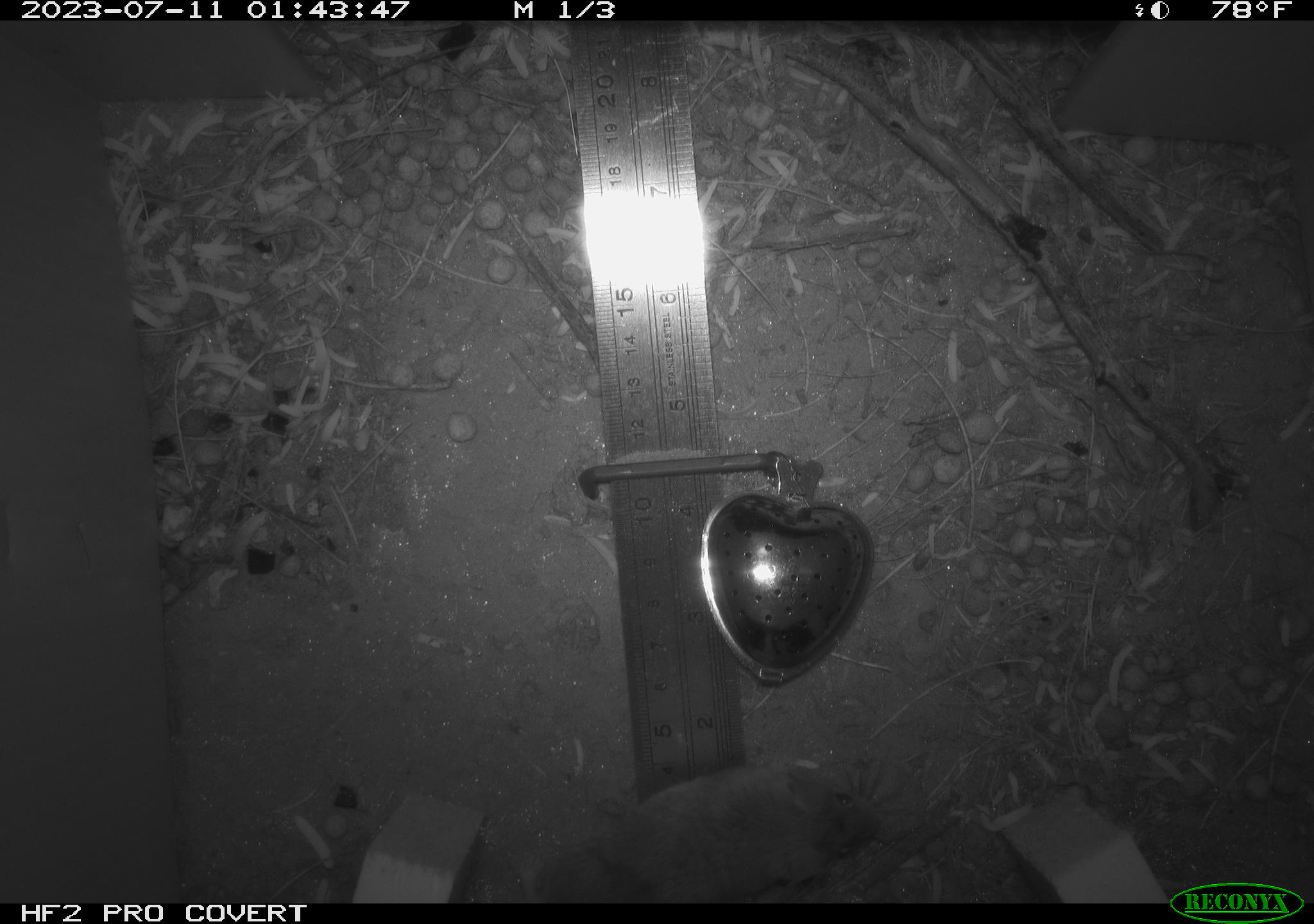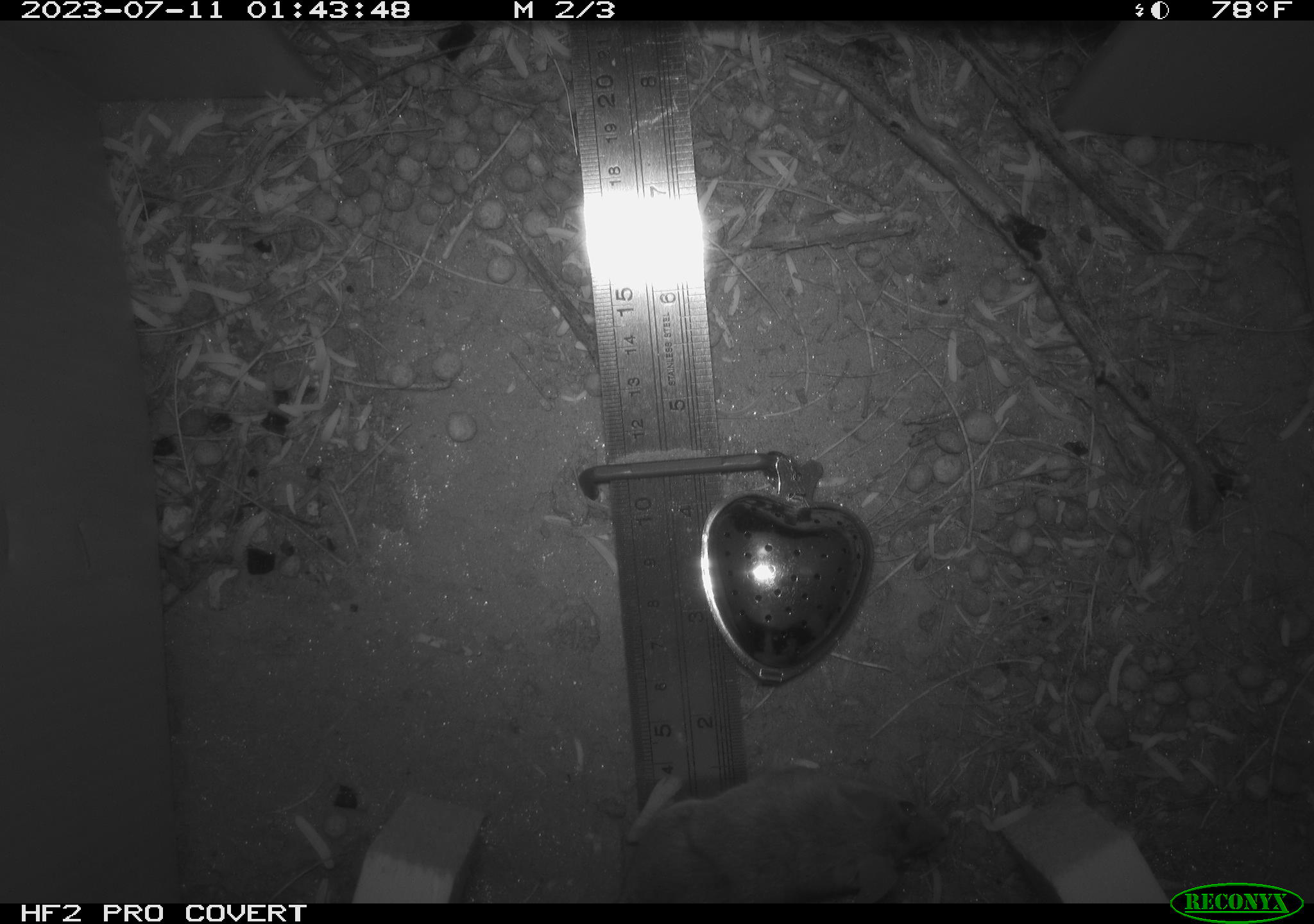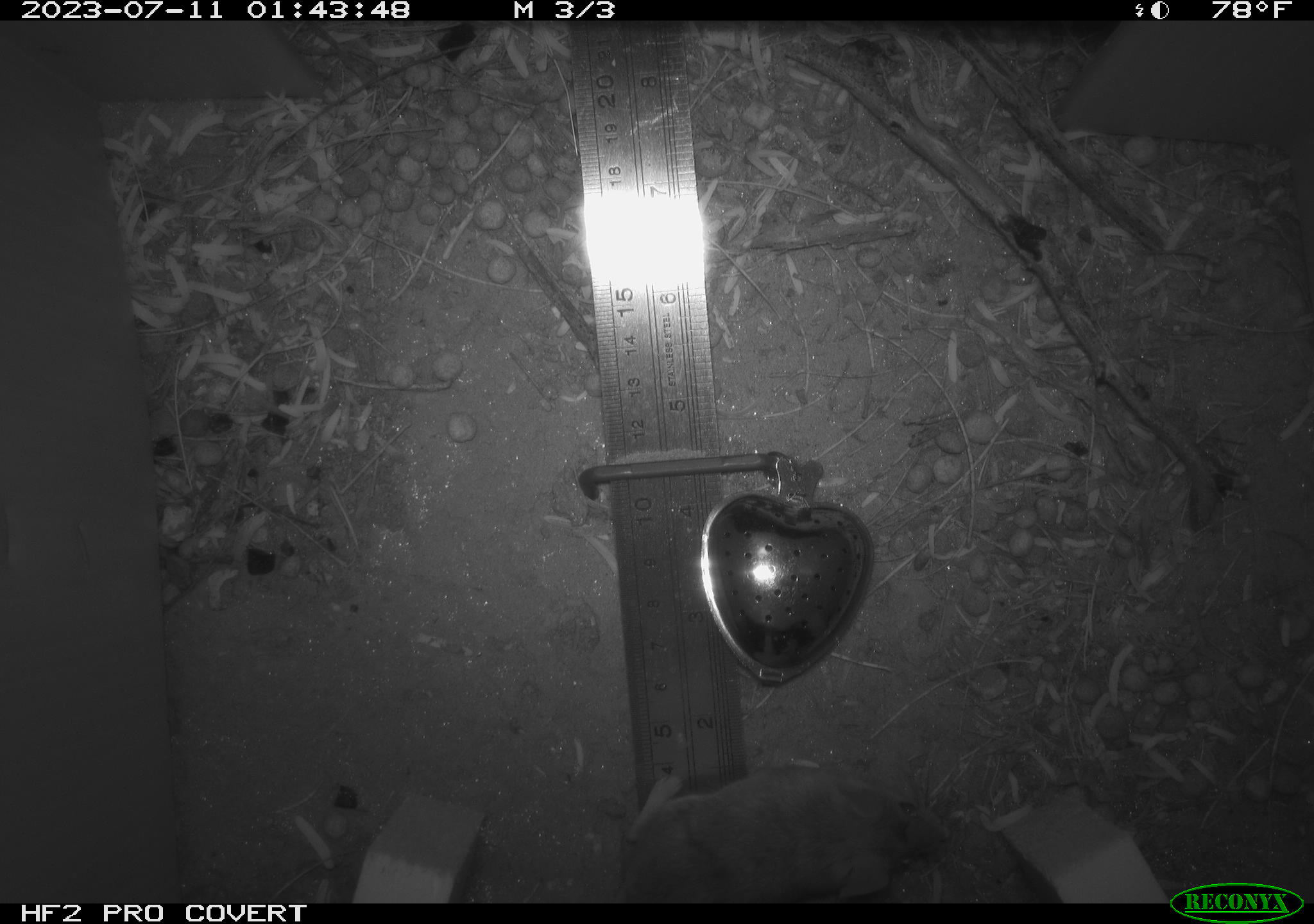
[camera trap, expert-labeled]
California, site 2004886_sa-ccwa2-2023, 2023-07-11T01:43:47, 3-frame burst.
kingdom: Animalia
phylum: Chordata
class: Mammalia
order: Rodentia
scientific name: Rodentia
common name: rodent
Rodent (Rodentia).